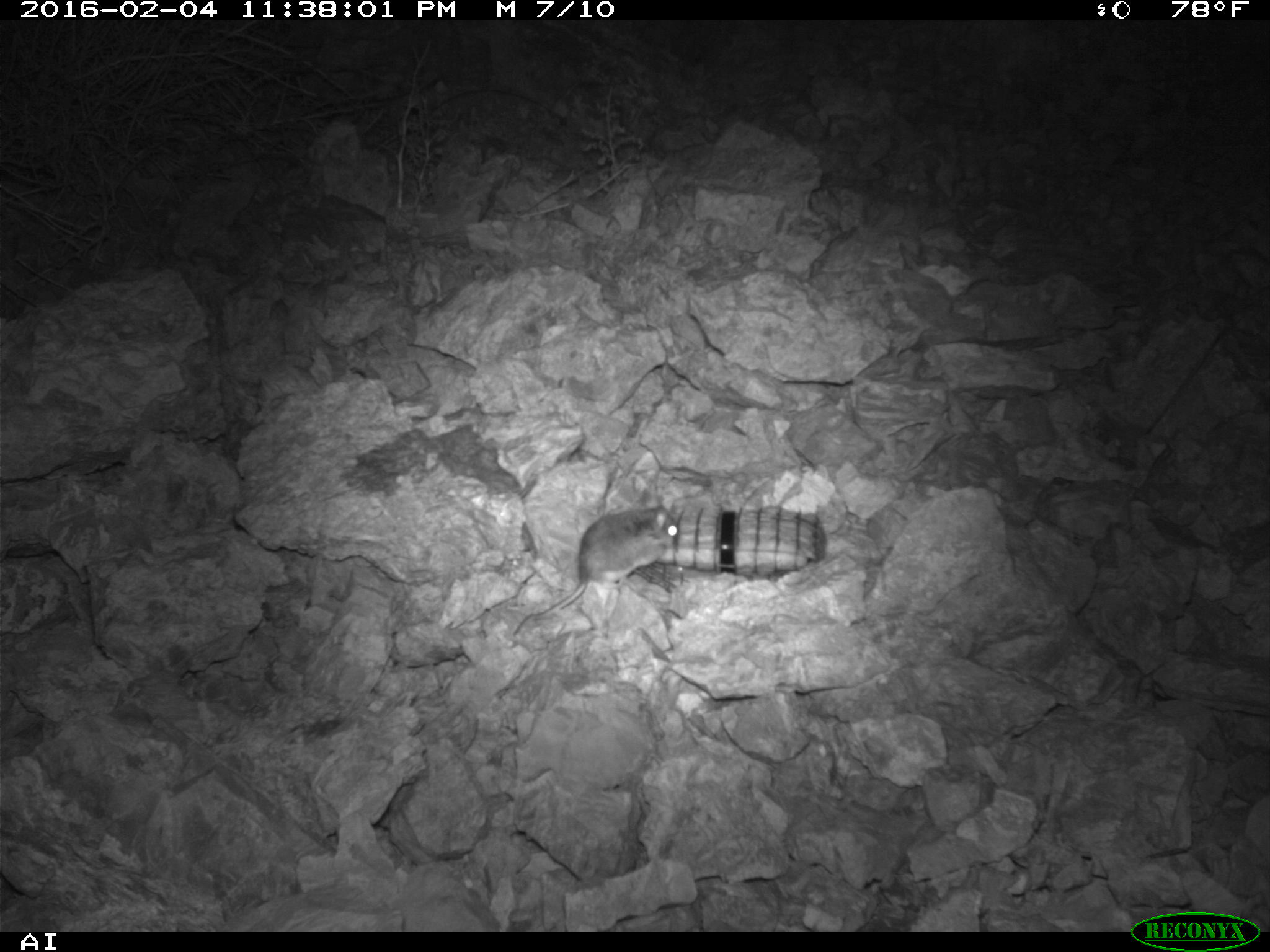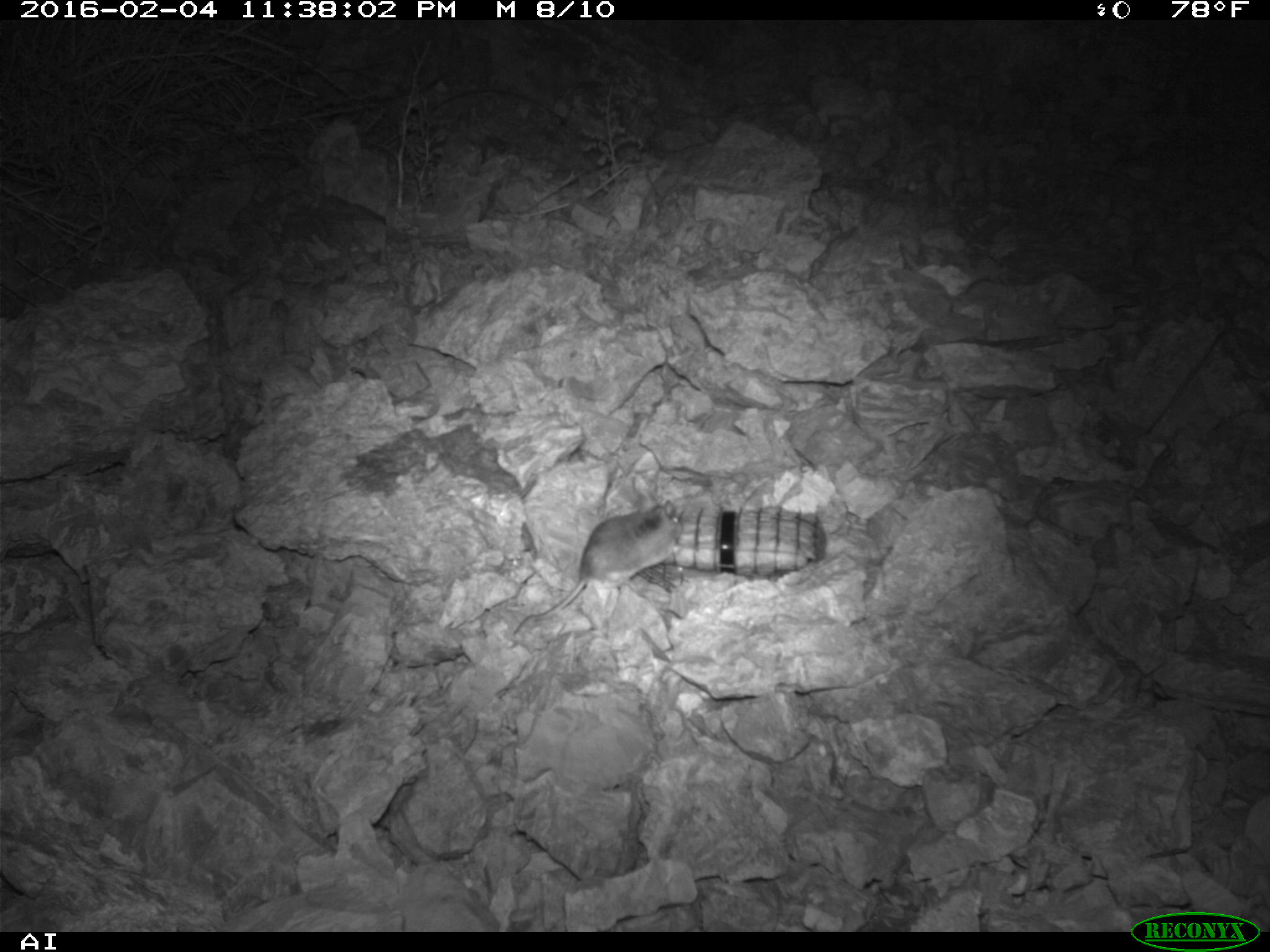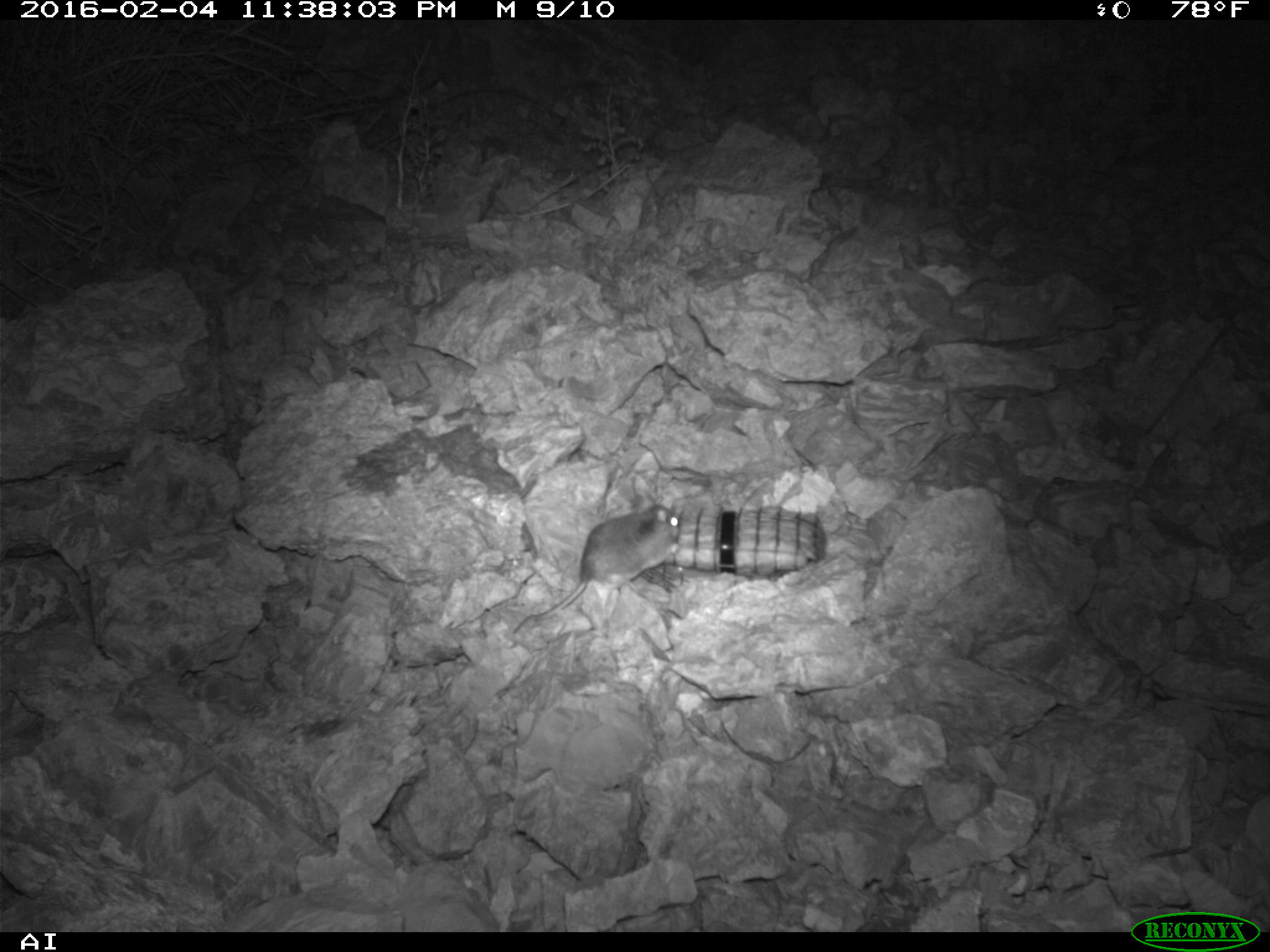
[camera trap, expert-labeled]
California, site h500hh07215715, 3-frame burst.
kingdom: Animalia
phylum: Chordata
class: Mammalia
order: Rodentia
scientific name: Rodentia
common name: rodent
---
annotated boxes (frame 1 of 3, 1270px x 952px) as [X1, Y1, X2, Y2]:
rodent: [513, 495, 679, 636]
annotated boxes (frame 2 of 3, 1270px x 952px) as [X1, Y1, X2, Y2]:
rodent: [512, 485, 683, 635]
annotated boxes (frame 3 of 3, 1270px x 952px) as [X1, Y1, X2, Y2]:
rodent: [512, 493, 682, 633]